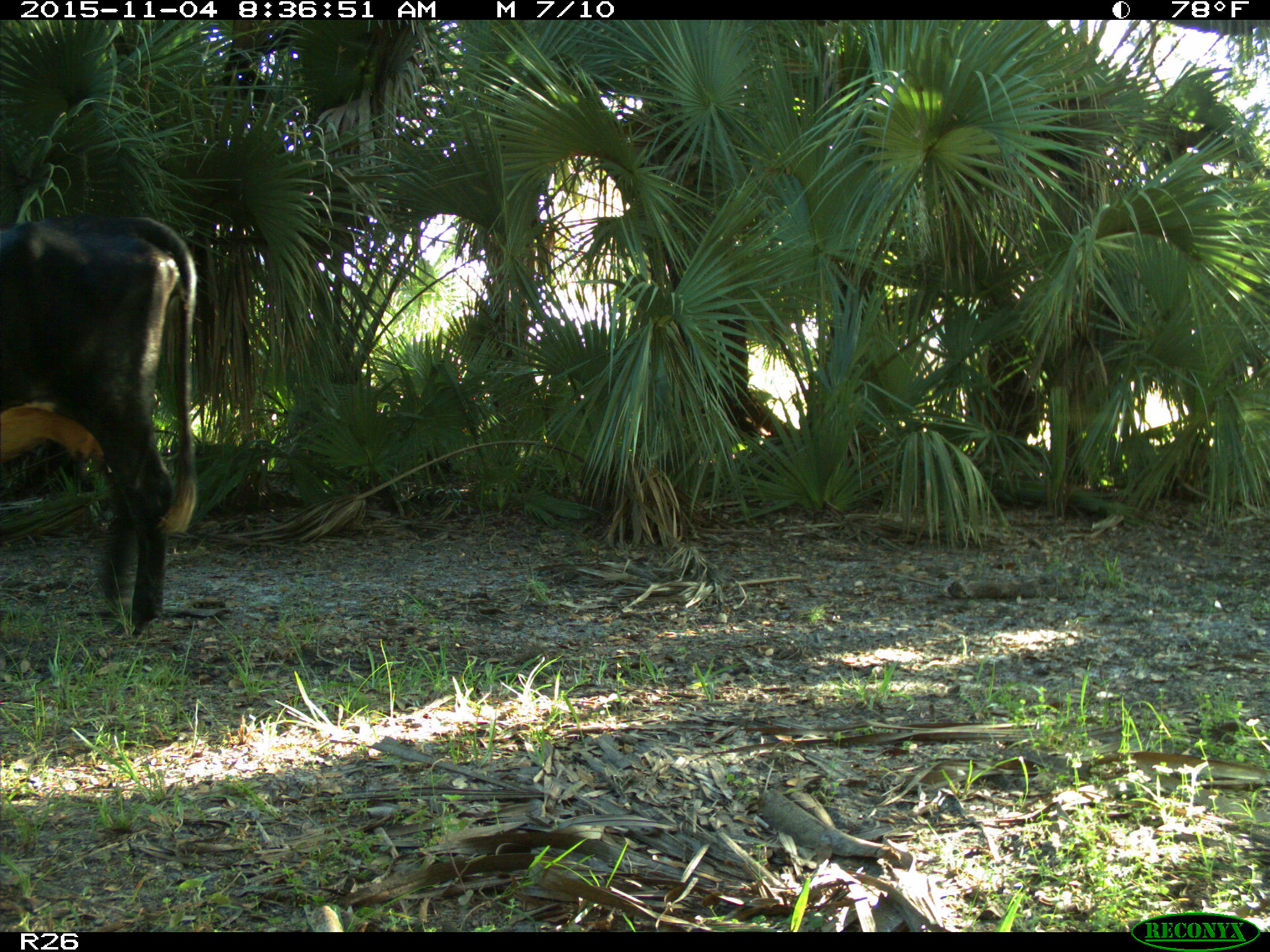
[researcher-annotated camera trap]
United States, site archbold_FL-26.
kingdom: Animalia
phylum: Chordata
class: Mammalia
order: Artiodactyla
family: Bovidae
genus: Bos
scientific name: Bos taurus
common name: domestic cow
Bos taurus (domestic cow).